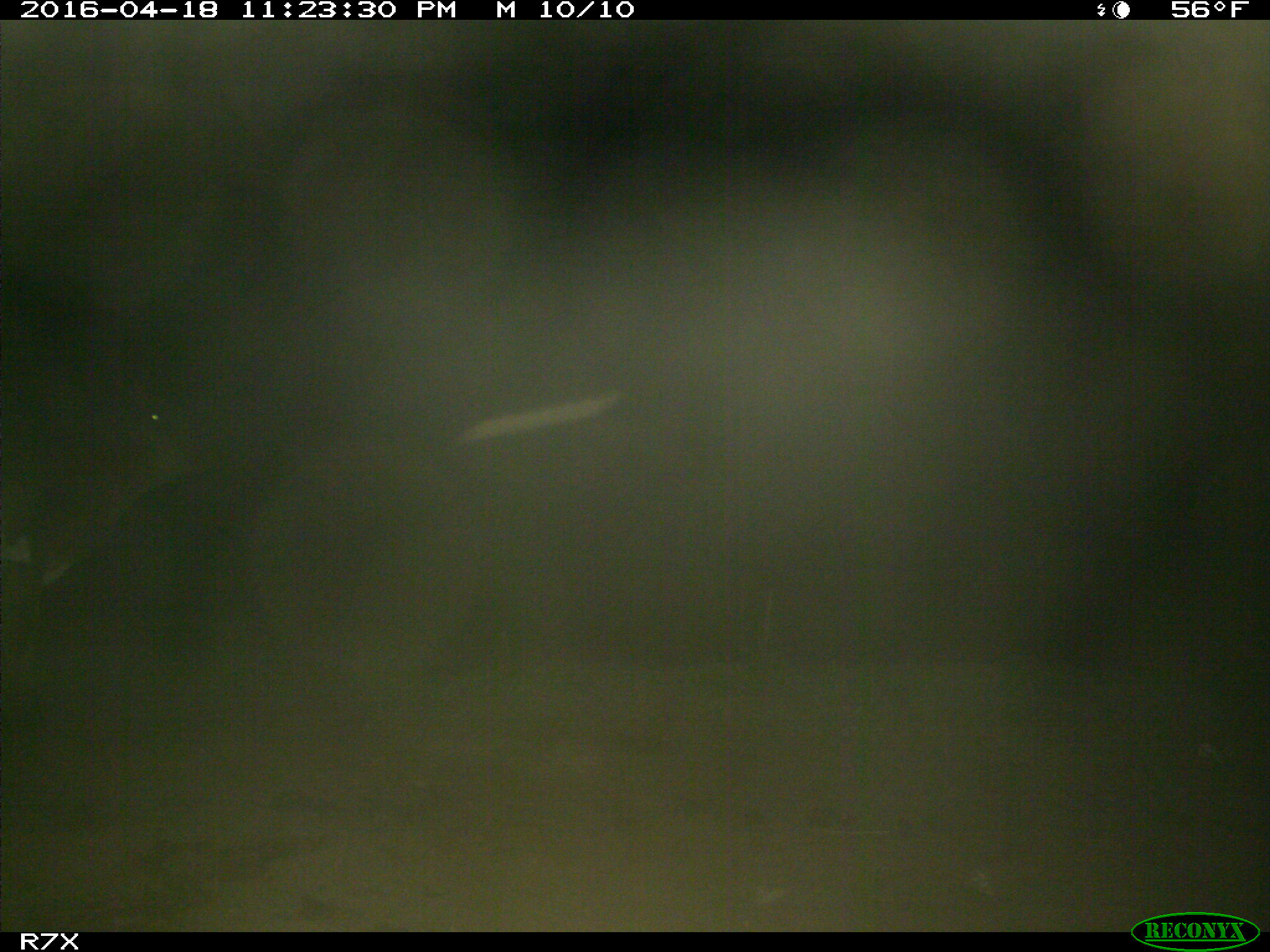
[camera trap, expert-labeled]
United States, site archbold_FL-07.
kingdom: Animalia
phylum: Chordata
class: Mammalia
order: Artiodactyla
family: Bovidae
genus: Bos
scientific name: Bos taurus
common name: domestic cow